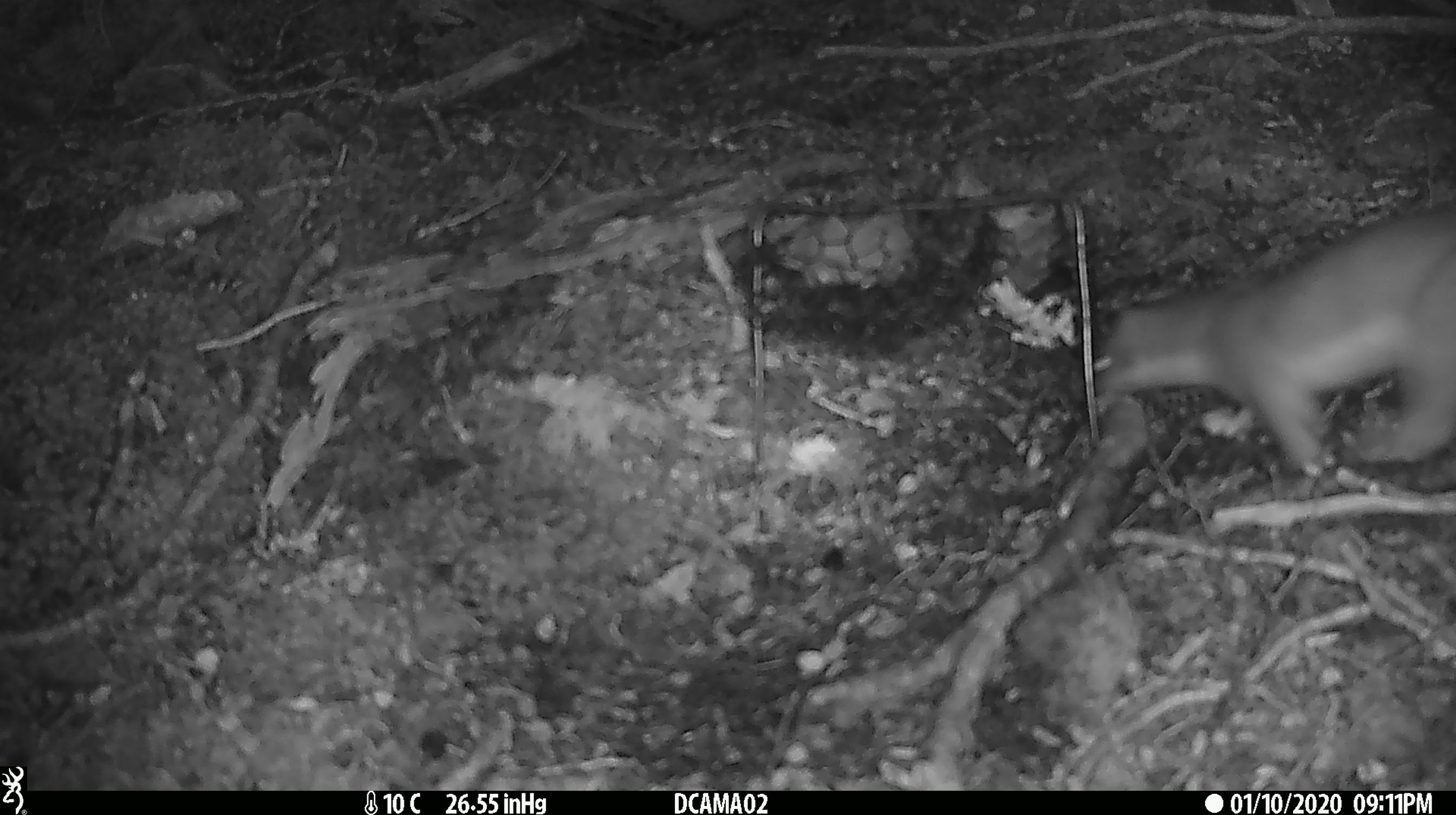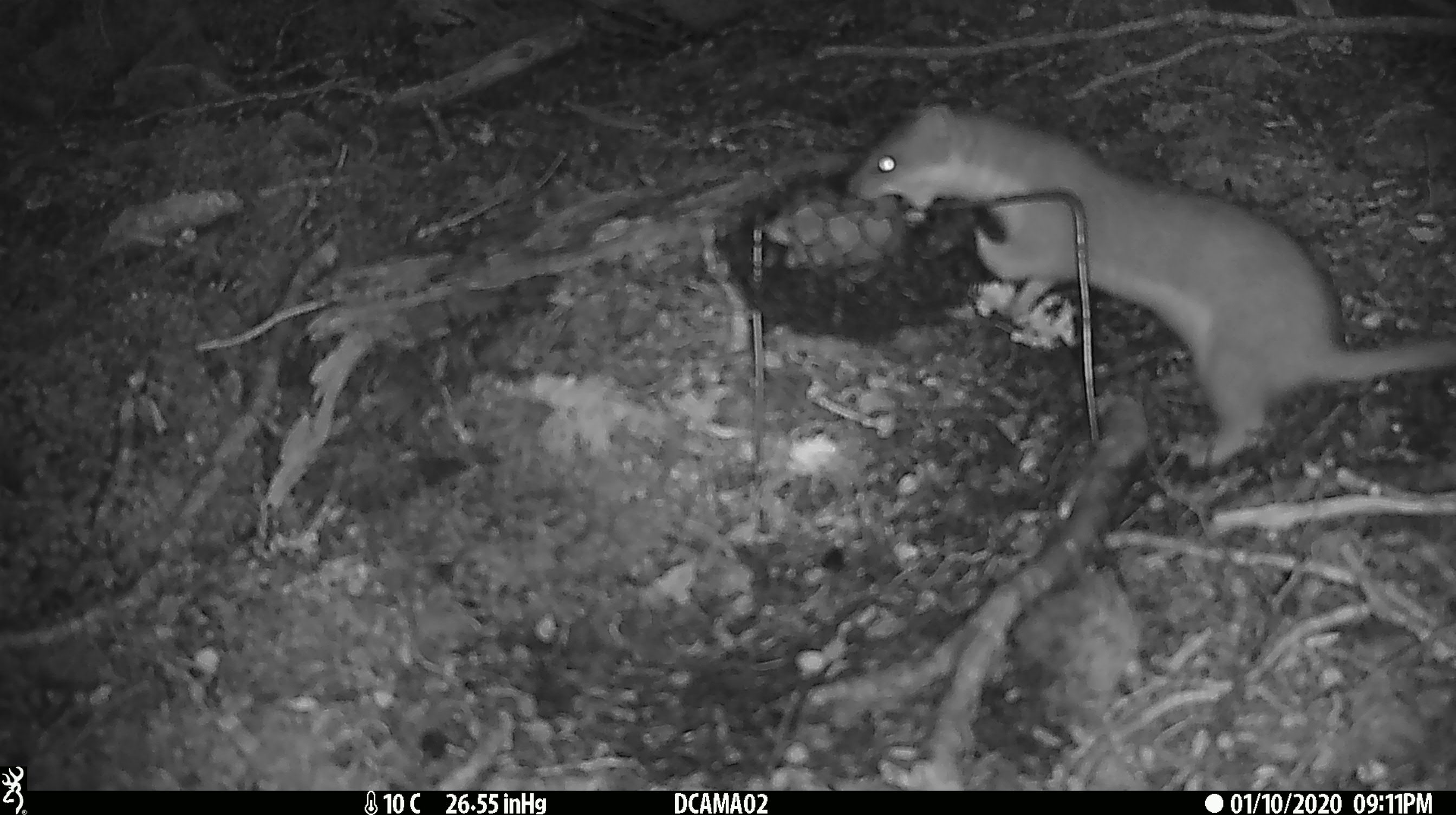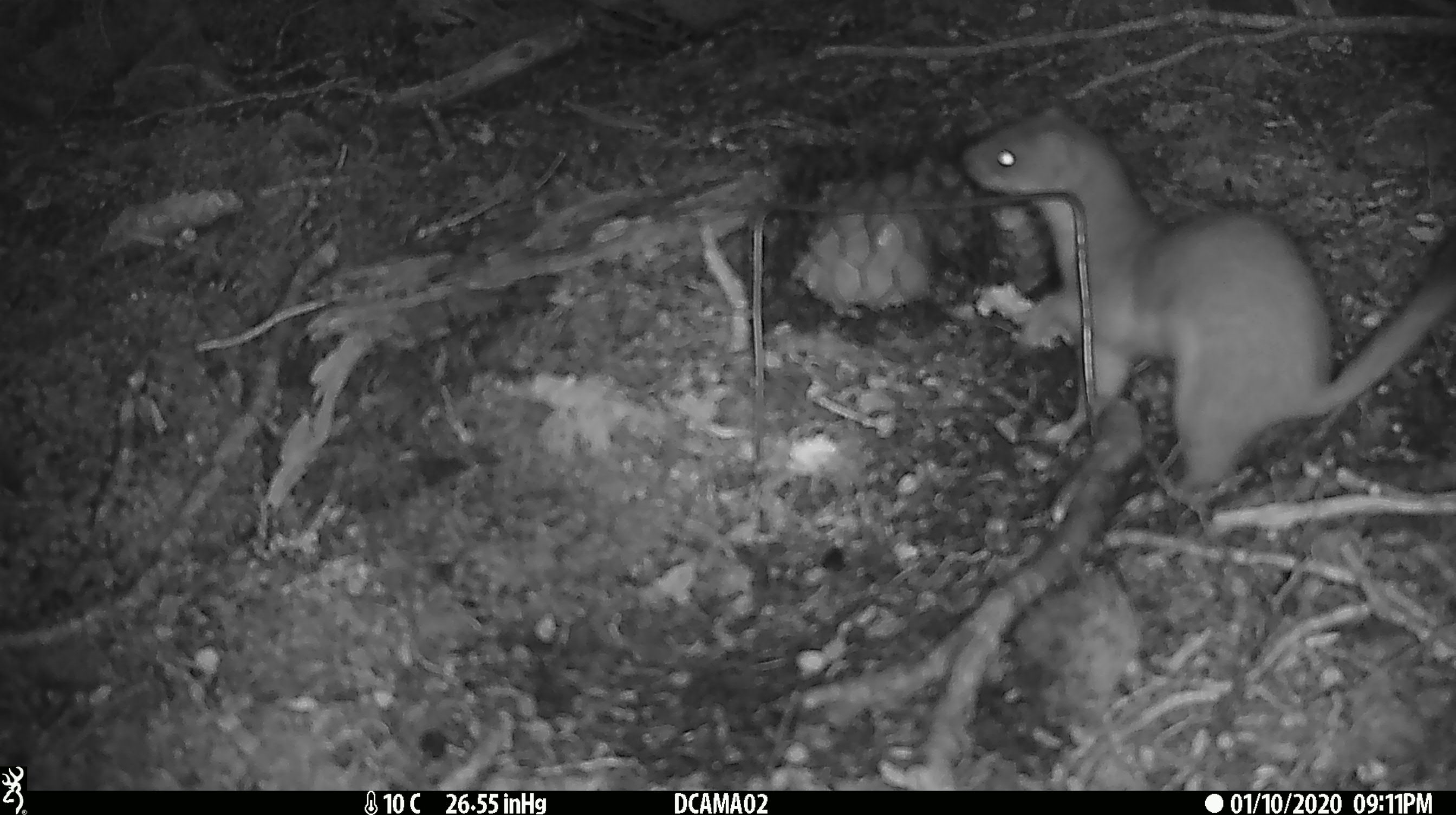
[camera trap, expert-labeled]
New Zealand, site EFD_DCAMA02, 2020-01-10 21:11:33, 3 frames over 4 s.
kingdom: Animalia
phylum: Chordata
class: Mammalia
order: Carnivora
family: Mustelidae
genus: Mustela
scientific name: Mustela erminea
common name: stoat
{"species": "stoat (Mustela erminea)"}